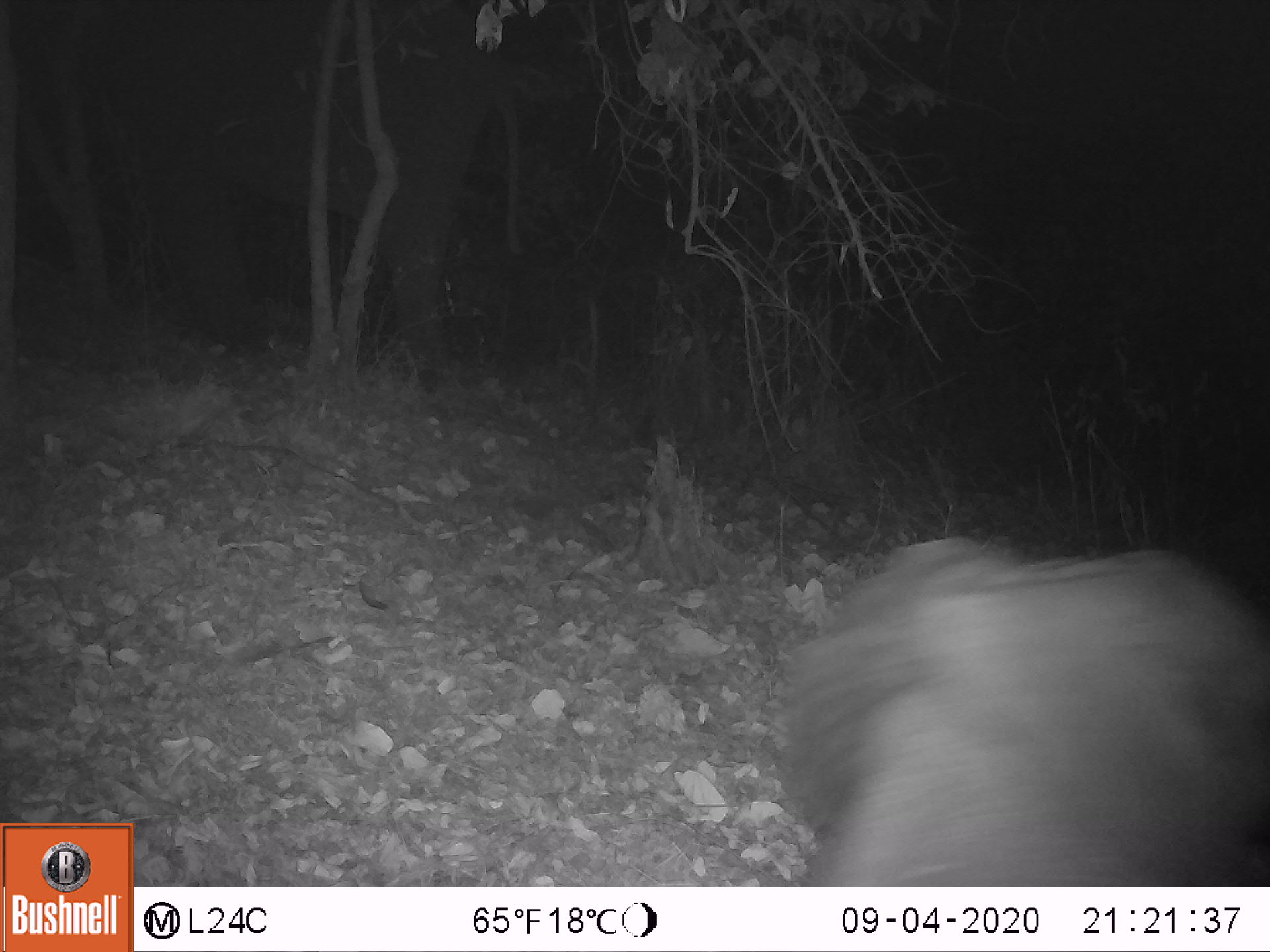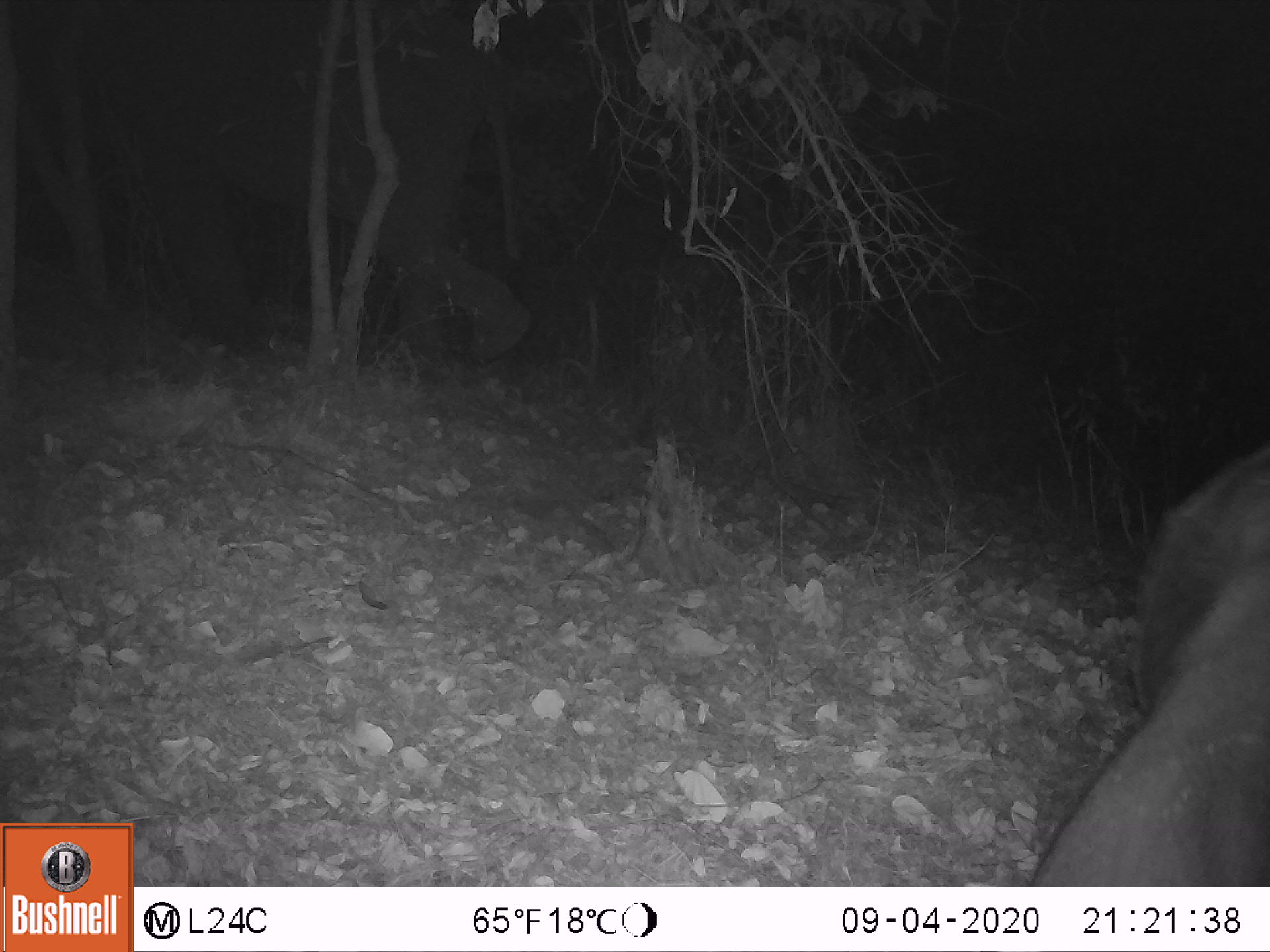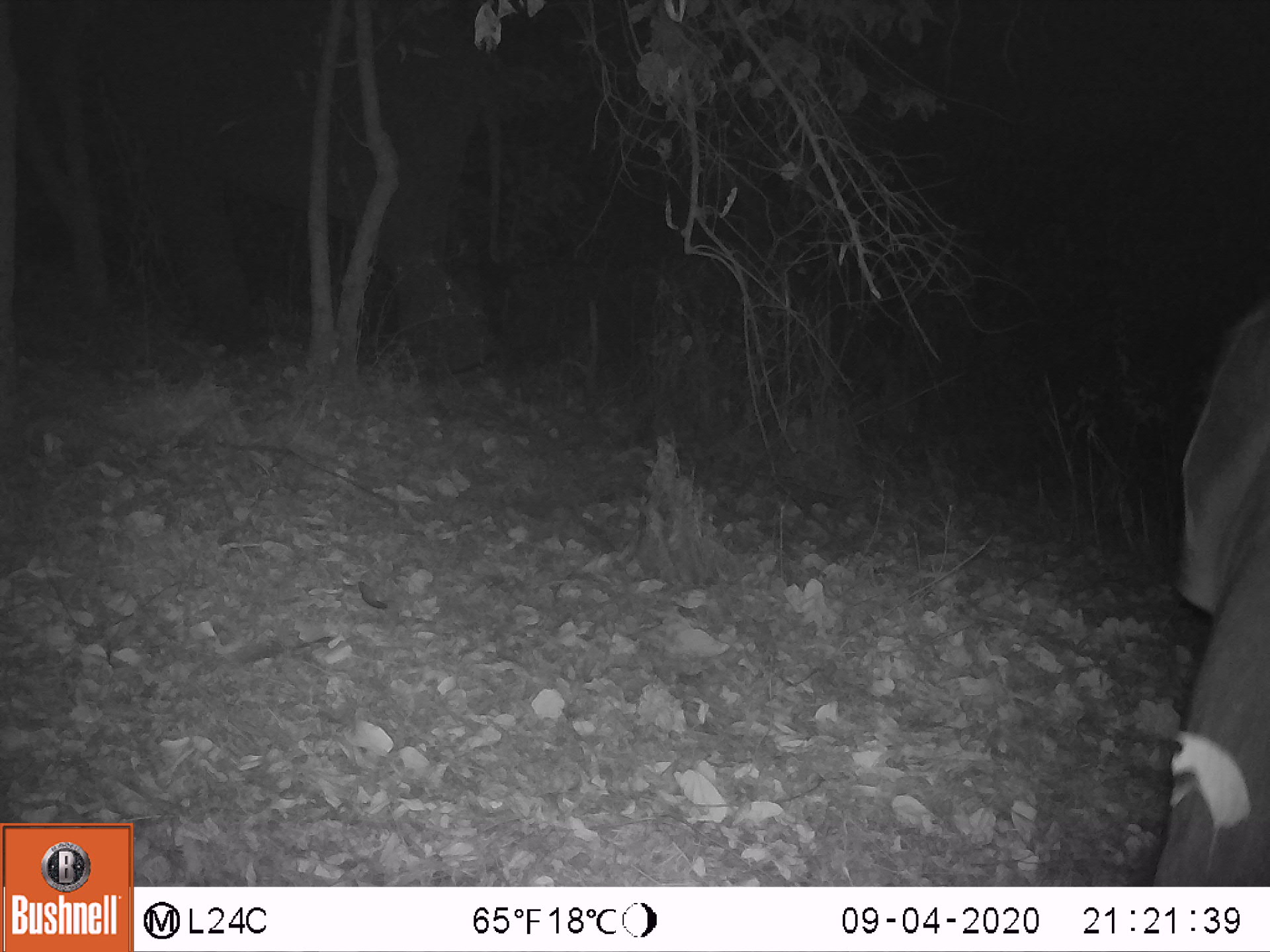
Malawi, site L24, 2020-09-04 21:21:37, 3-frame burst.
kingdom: Animalia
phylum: Chordata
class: Mammalia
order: Proboscidea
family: Elephantidae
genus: Loxodonta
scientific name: Loxodonta africana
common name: african savanna elephant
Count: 2.